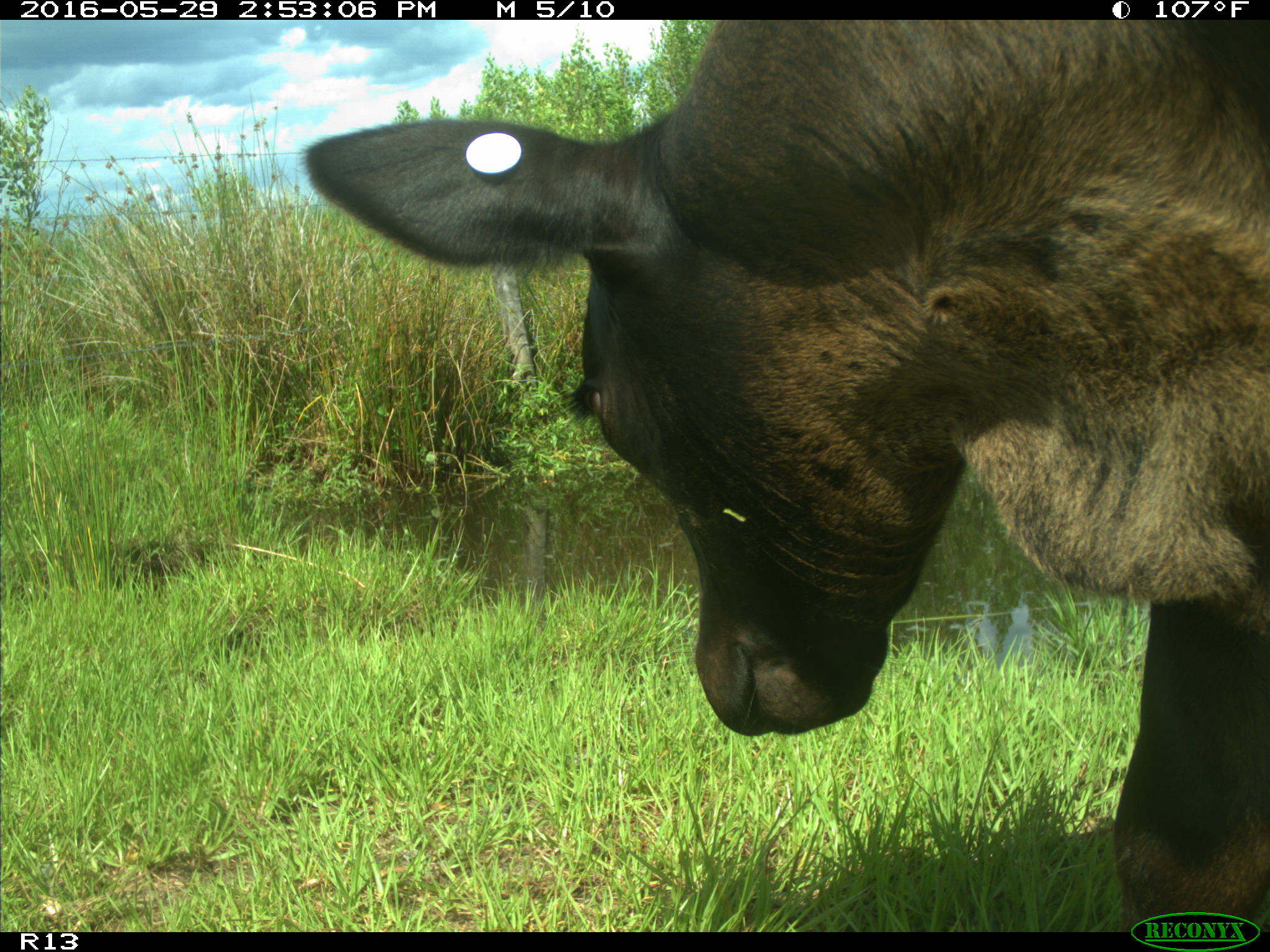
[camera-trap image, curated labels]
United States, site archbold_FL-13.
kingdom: Animalia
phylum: Chordata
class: Mammalia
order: Artiodactyla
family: Bovidae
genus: Bos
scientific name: Bos taurus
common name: domestic cow